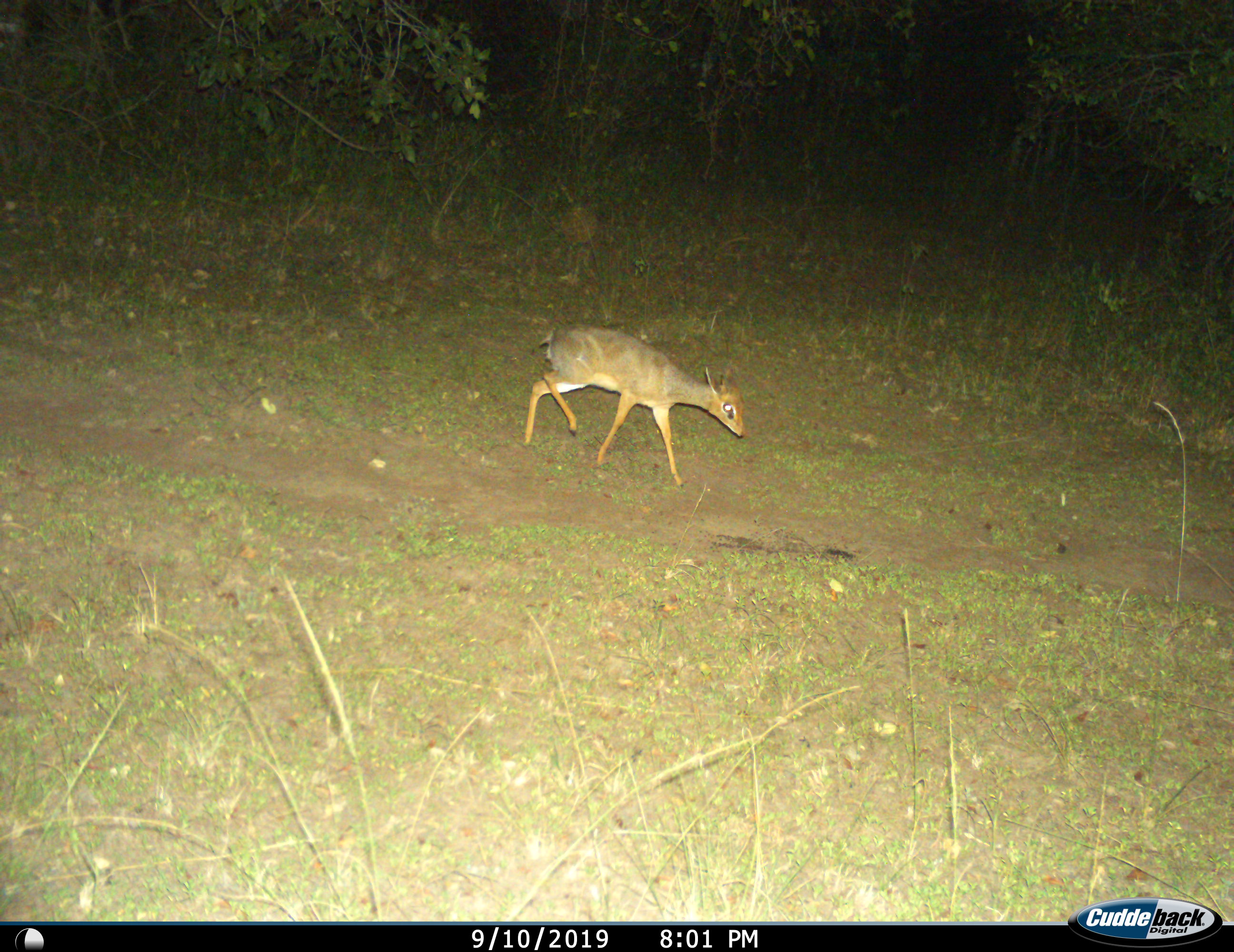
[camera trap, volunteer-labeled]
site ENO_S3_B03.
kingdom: Animalia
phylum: Chordata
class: Mammalia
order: Artiodactyla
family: Bovidae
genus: Madoqua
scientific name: Madoqua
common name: dik-dik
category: dikdik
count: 1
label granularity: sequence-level